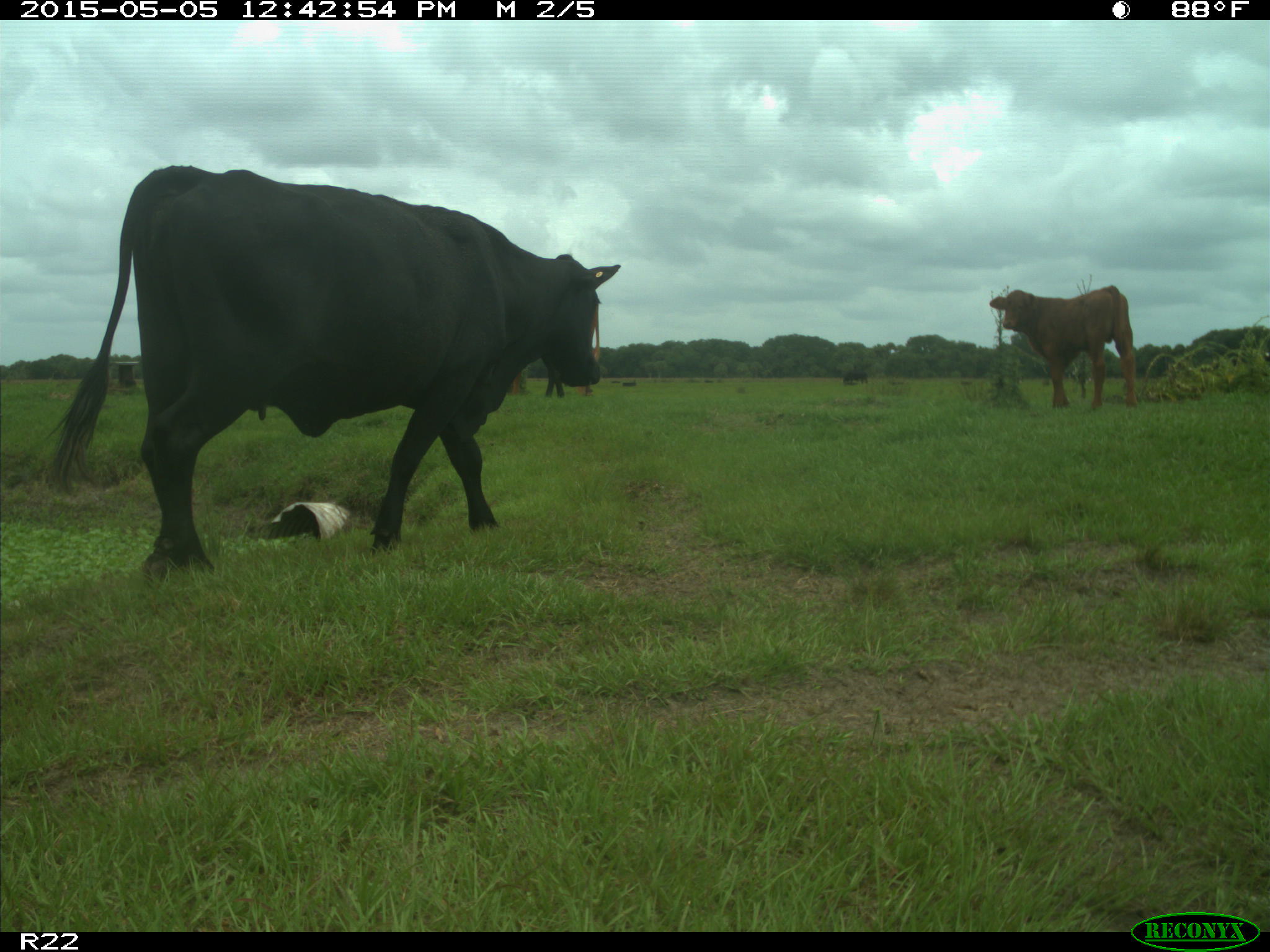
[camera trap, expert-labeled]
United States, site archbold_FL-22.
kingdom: Animalia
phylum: Chordata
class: Mammalia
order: Artiodactyla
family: Bovidae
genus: Bos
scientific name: Bos taurus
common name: domestic cow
Bos taurus (domestic cow).